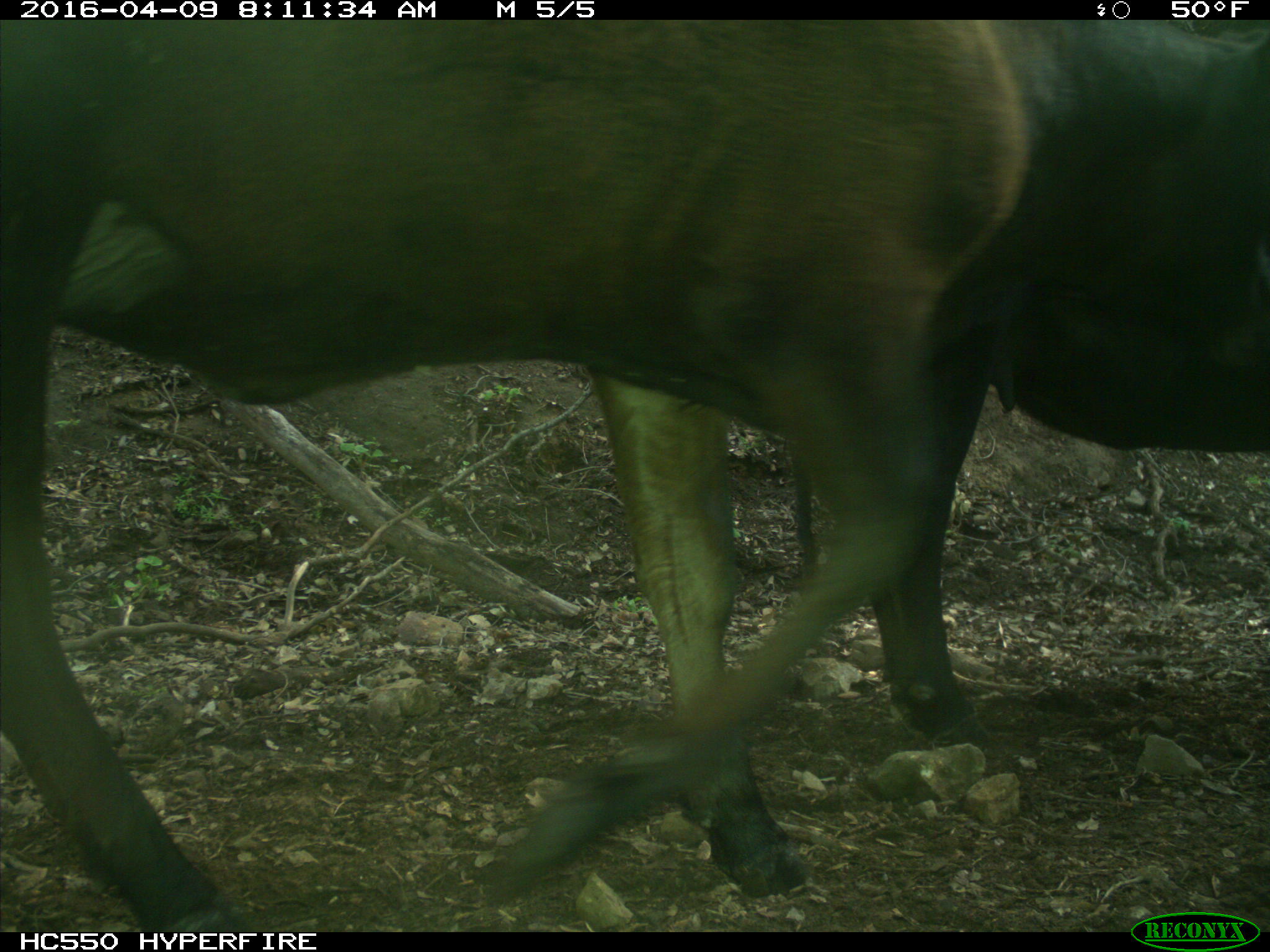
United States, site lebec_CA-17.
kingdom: Animalia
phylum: Chordata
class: Mammalia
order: Artiodactyla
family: Bovidae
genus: Bos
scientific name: Bos taurus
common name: domestic cow